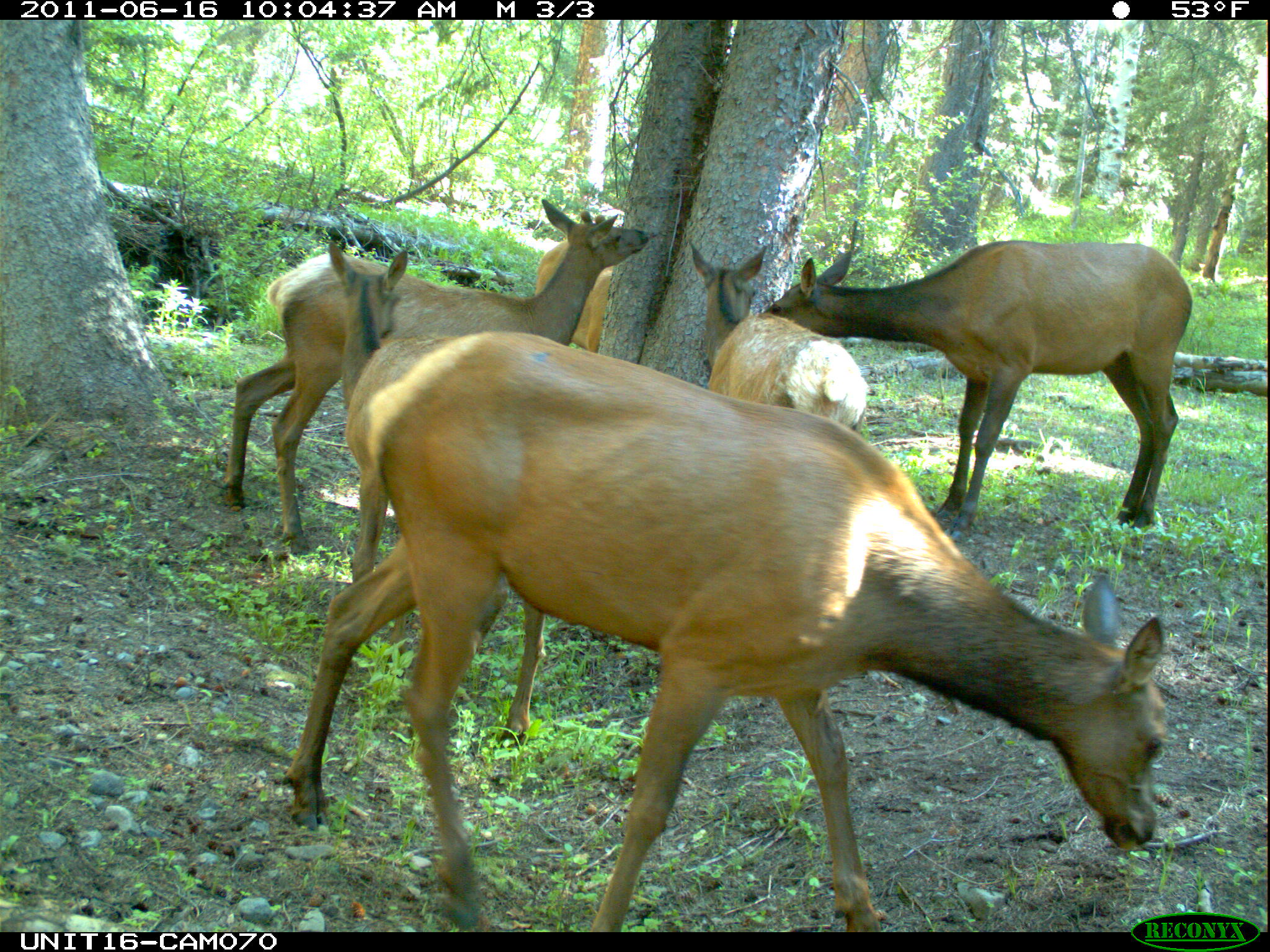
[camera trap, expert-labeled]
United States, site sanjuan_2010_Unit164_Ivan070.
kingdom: Animalia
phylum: Chordata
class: Mammalia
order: Artiodactyla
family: Cervidae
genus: Cervus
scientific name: Cervus elaphus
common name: red deer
Cervus elaphus (red deer).